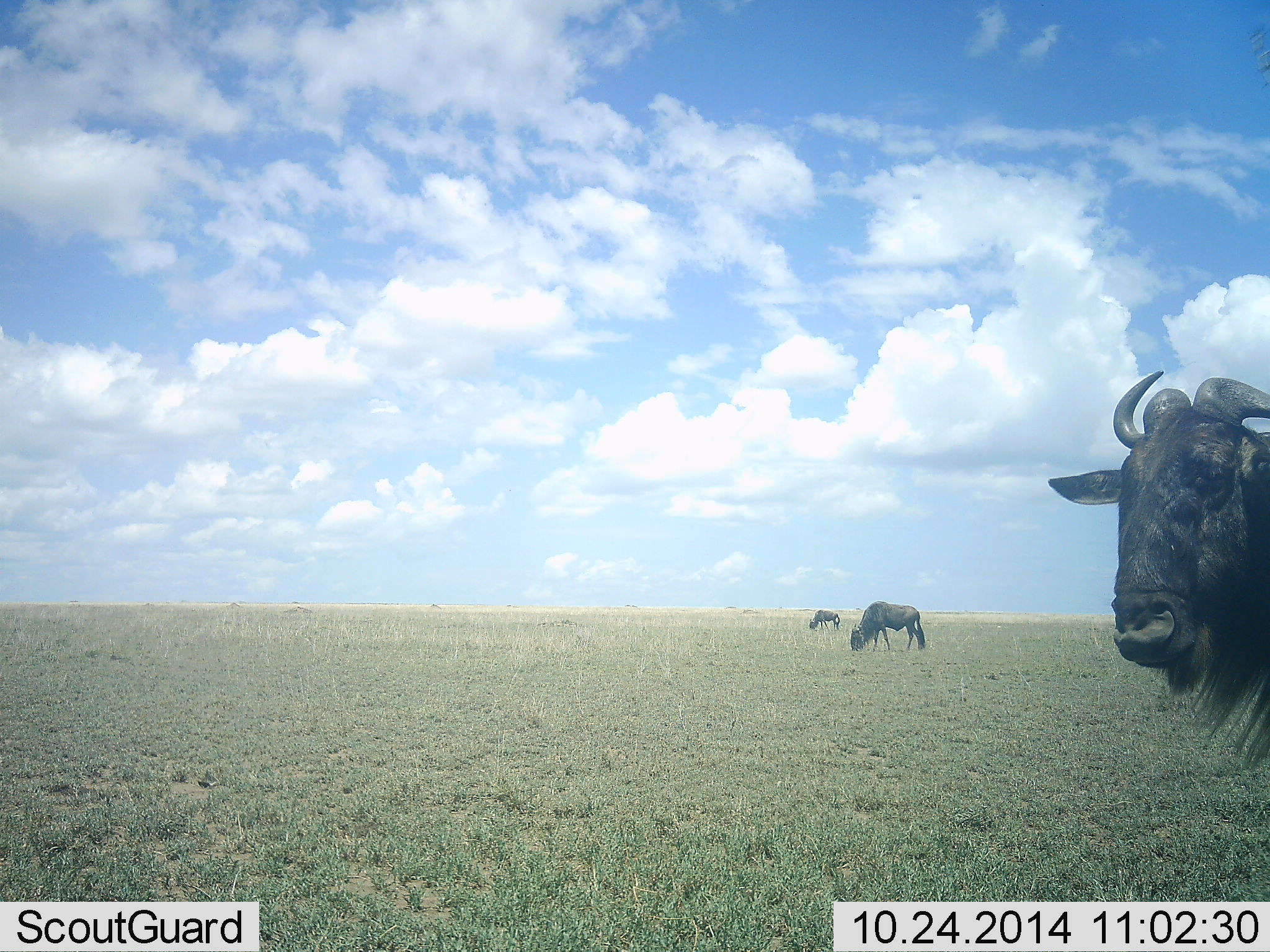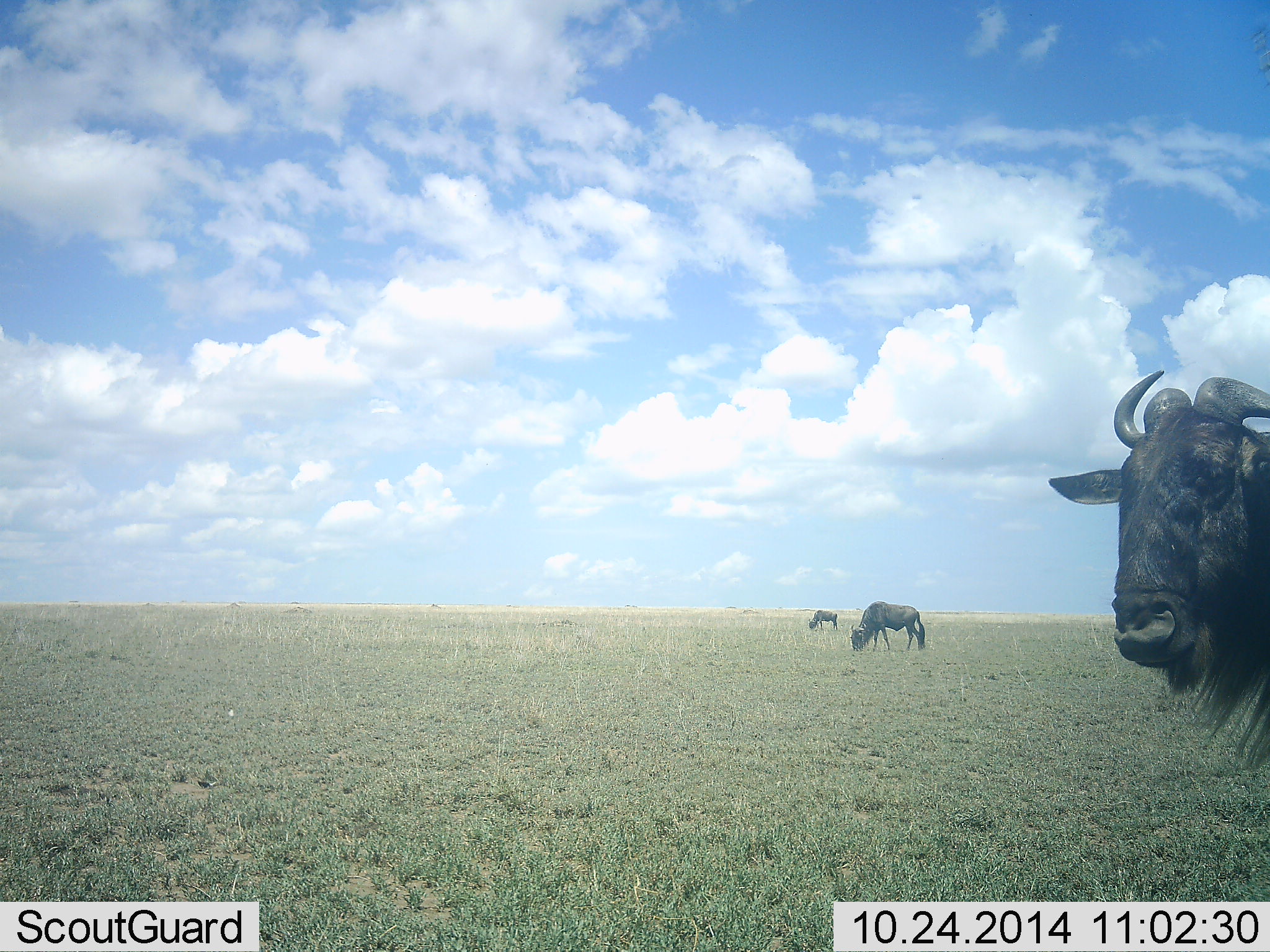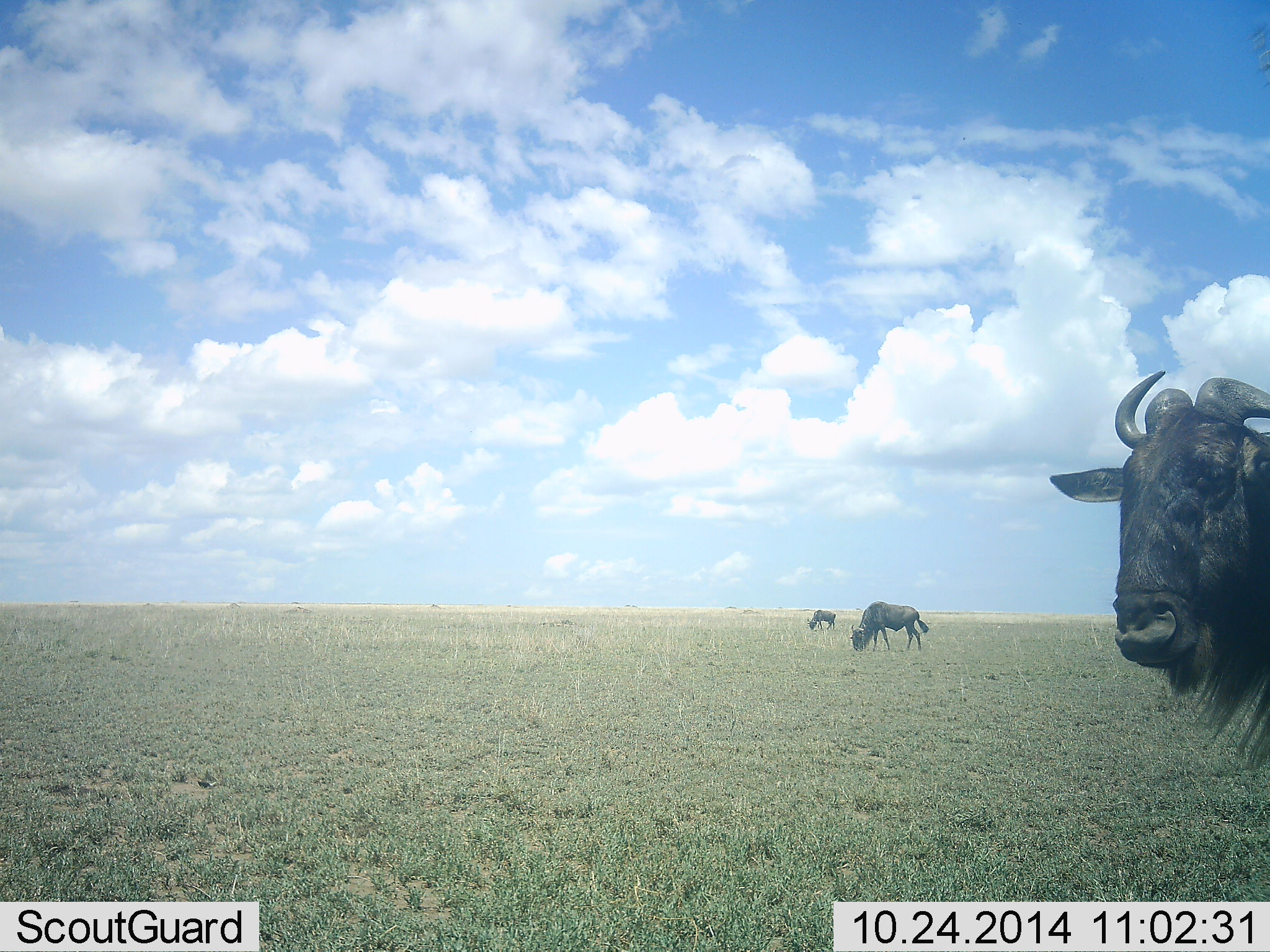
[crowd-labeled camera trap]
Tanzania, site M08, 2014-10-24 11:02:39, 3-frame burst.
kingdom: Animalia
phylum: Chordata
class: Mammalia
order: Artiodactyla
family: Bovidae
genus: Connochaetes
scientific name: Connochaetes taurinus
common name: blue wildebeest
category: wildebeest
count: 3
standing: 80%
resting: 0%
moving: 0%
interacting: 0%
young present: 0%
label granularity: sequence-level